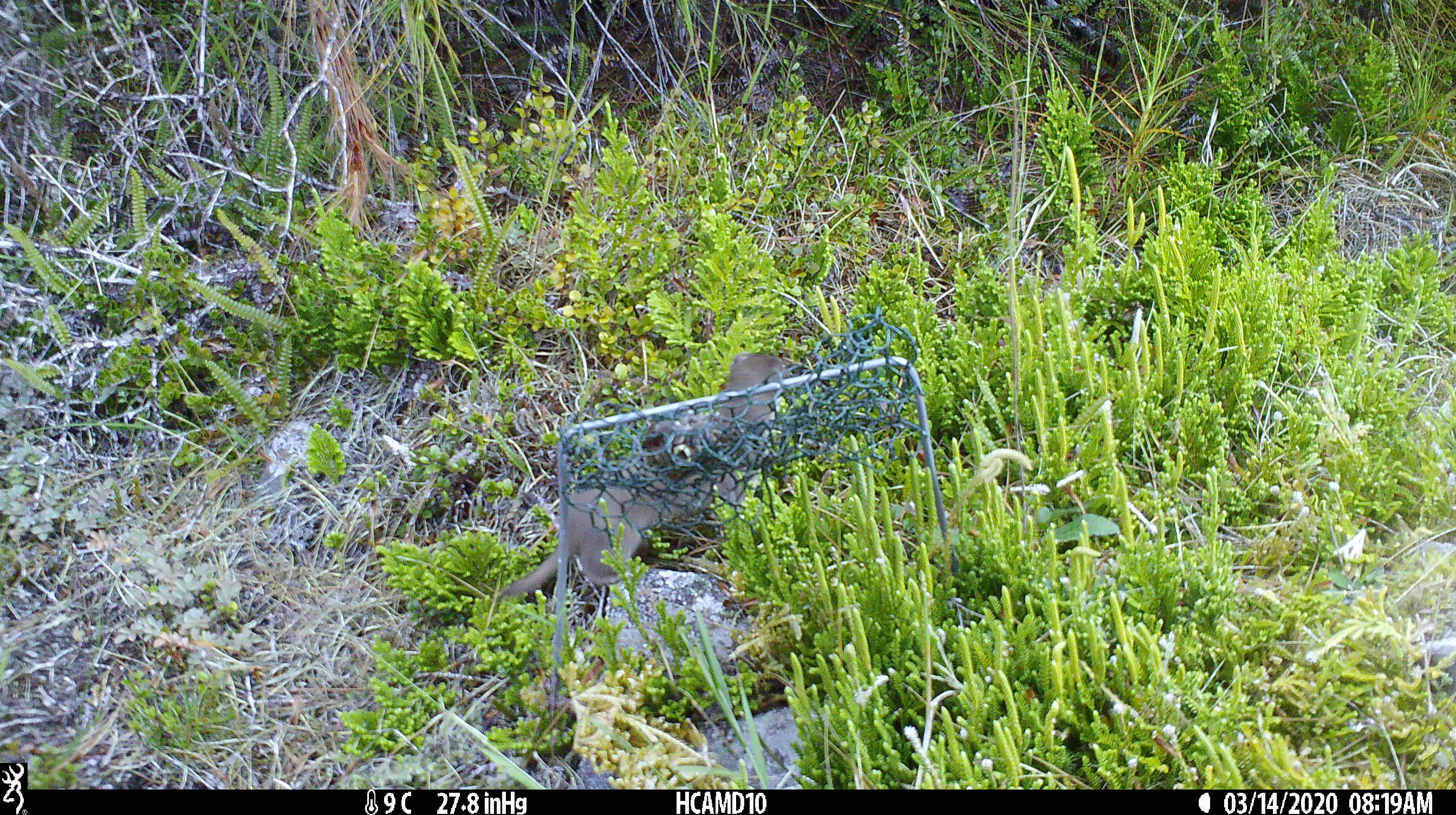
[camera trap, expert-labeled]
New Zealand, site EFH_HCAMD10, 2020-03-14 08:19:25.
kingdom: Animalia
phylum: Chordata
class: Mammalia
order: Carnivora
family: Mustelidae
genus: Mustela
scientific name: Mustela nivalis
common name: least weasel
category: weasel